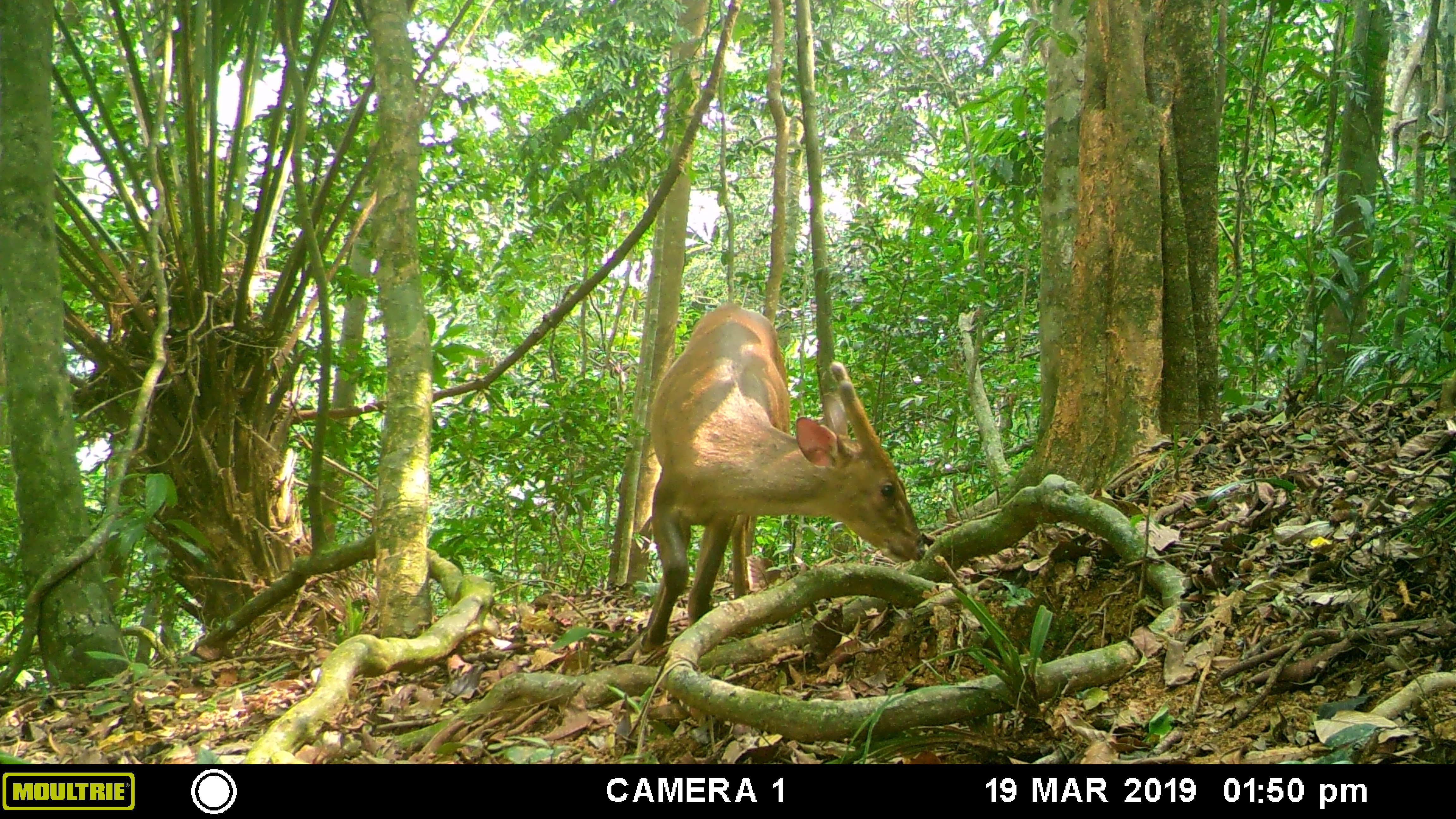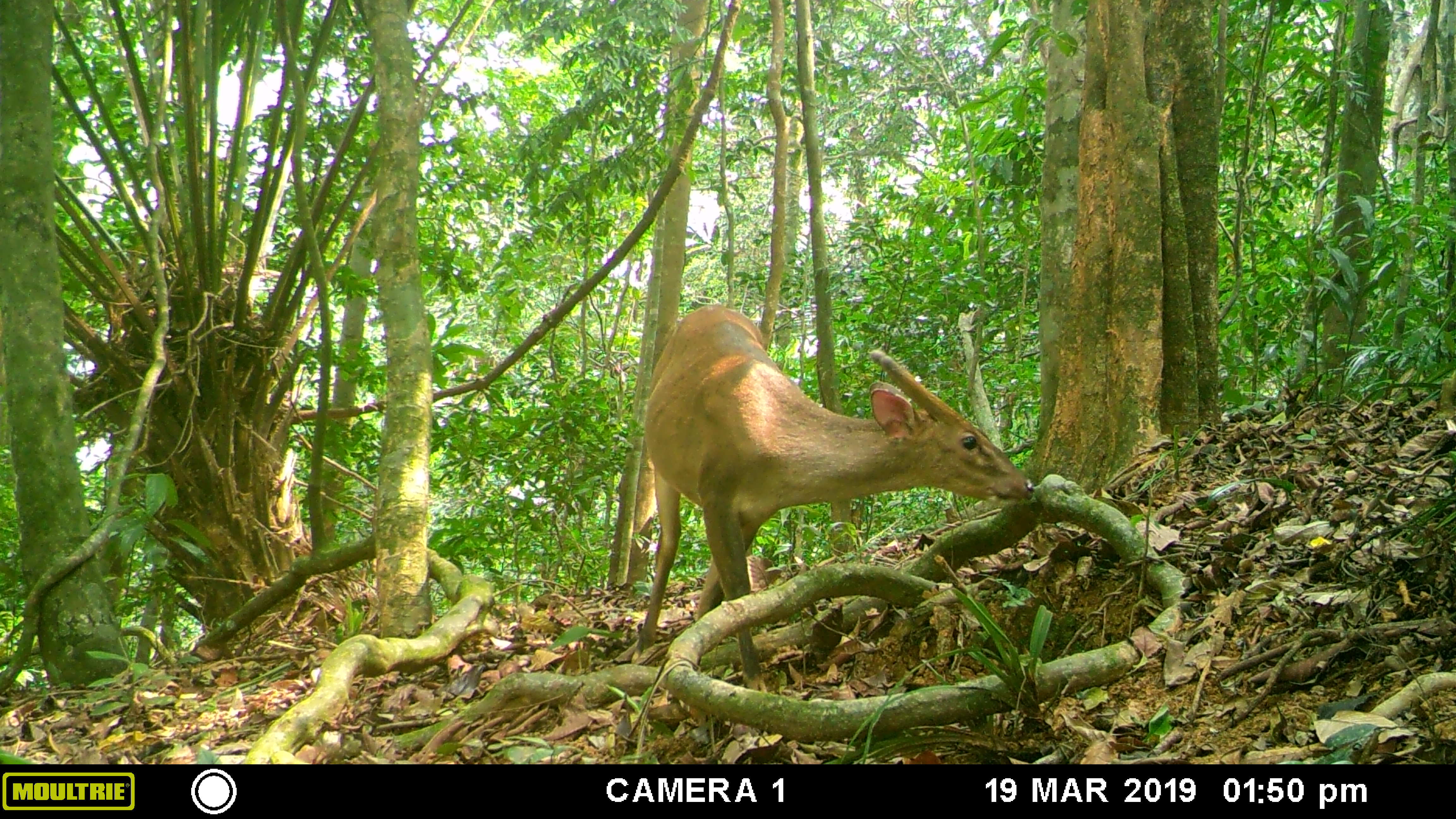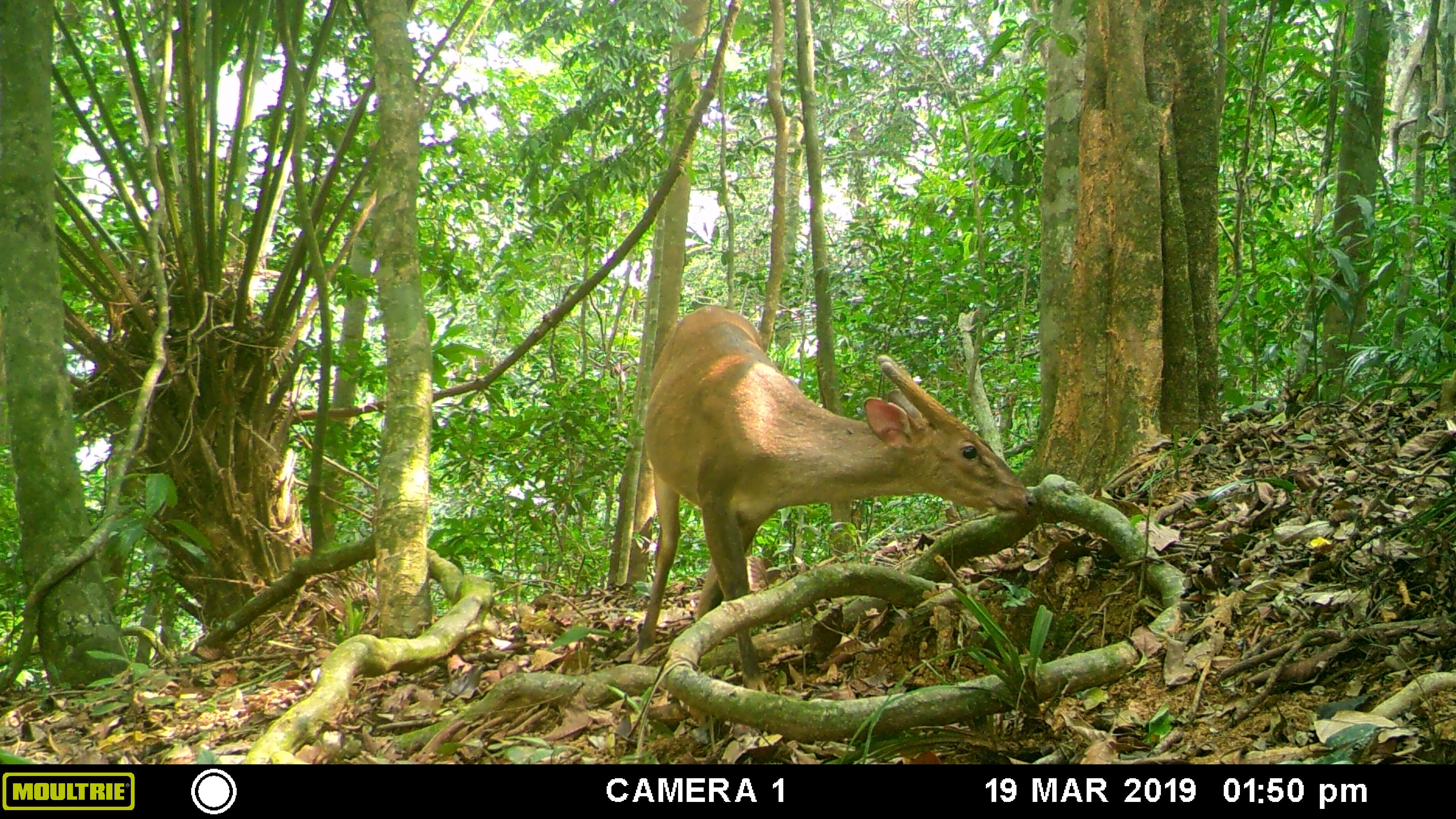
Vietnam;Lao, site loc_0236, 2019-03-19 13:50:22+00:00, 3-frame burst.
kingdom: Animalia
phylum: Chordata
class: Mammalia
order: Artiodactyla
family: Cervidae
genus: Muntiacus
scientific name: Muntiacus vuquangensis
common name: large-antlered muntjac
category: large antlered muntjac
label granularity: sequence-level